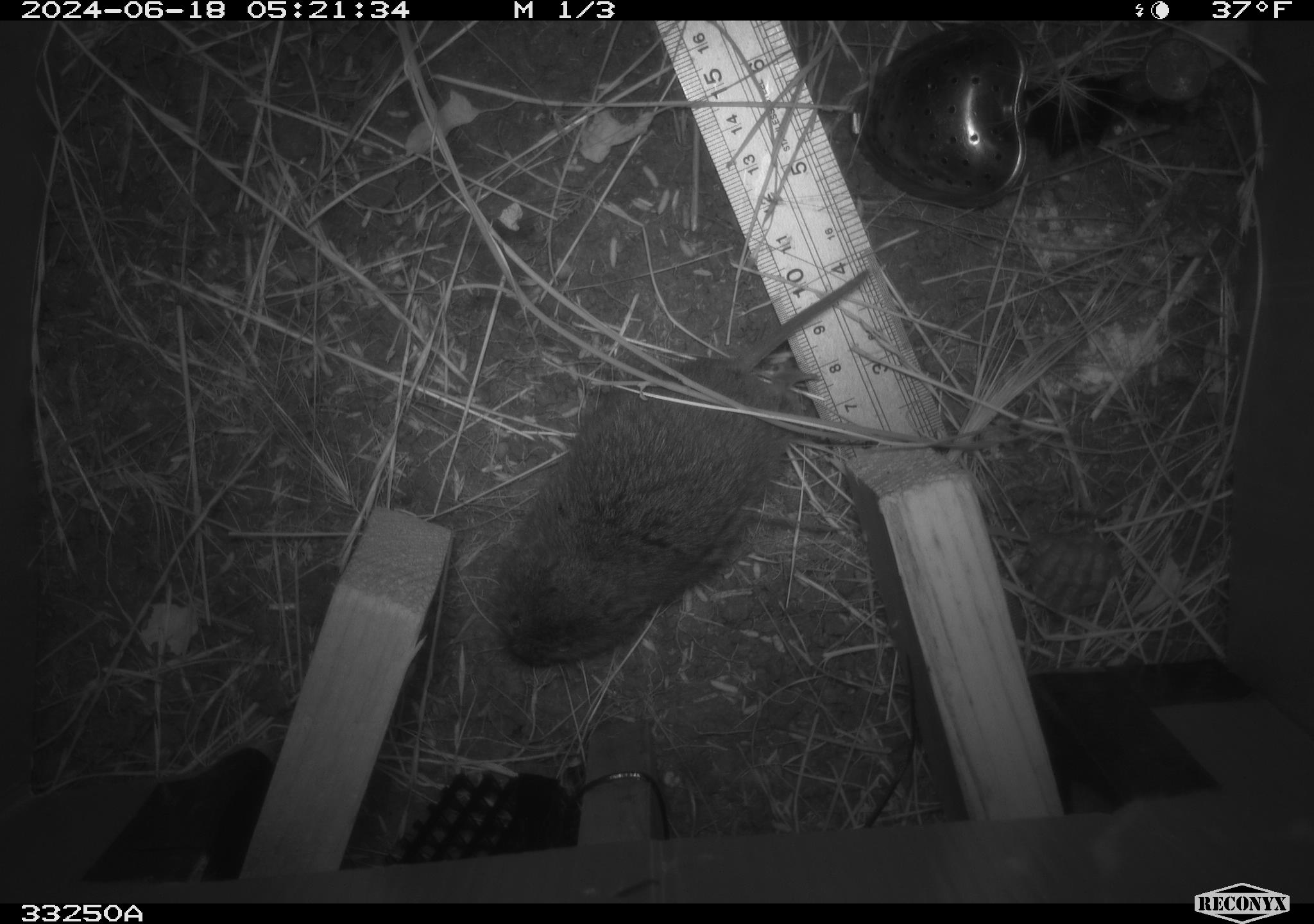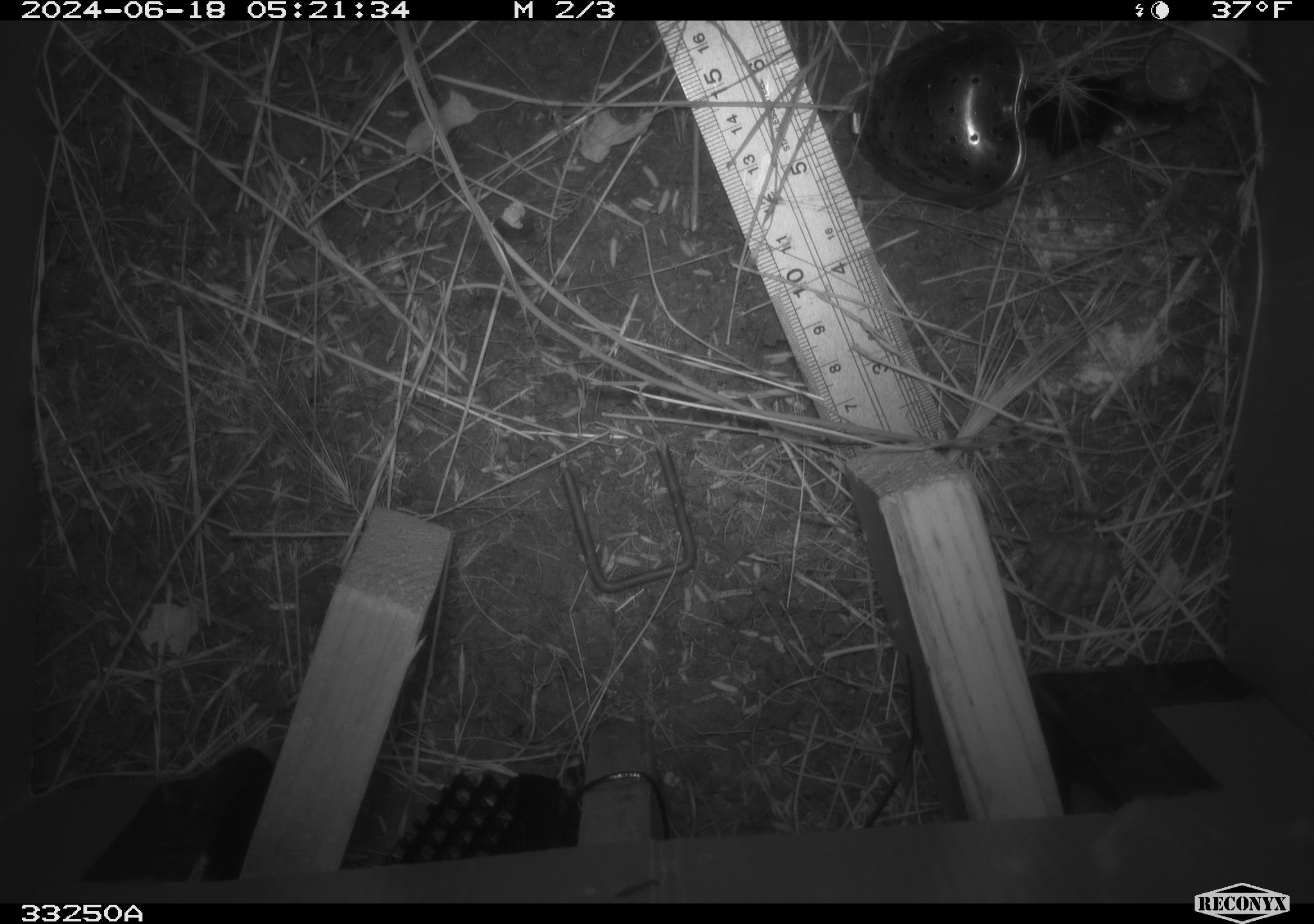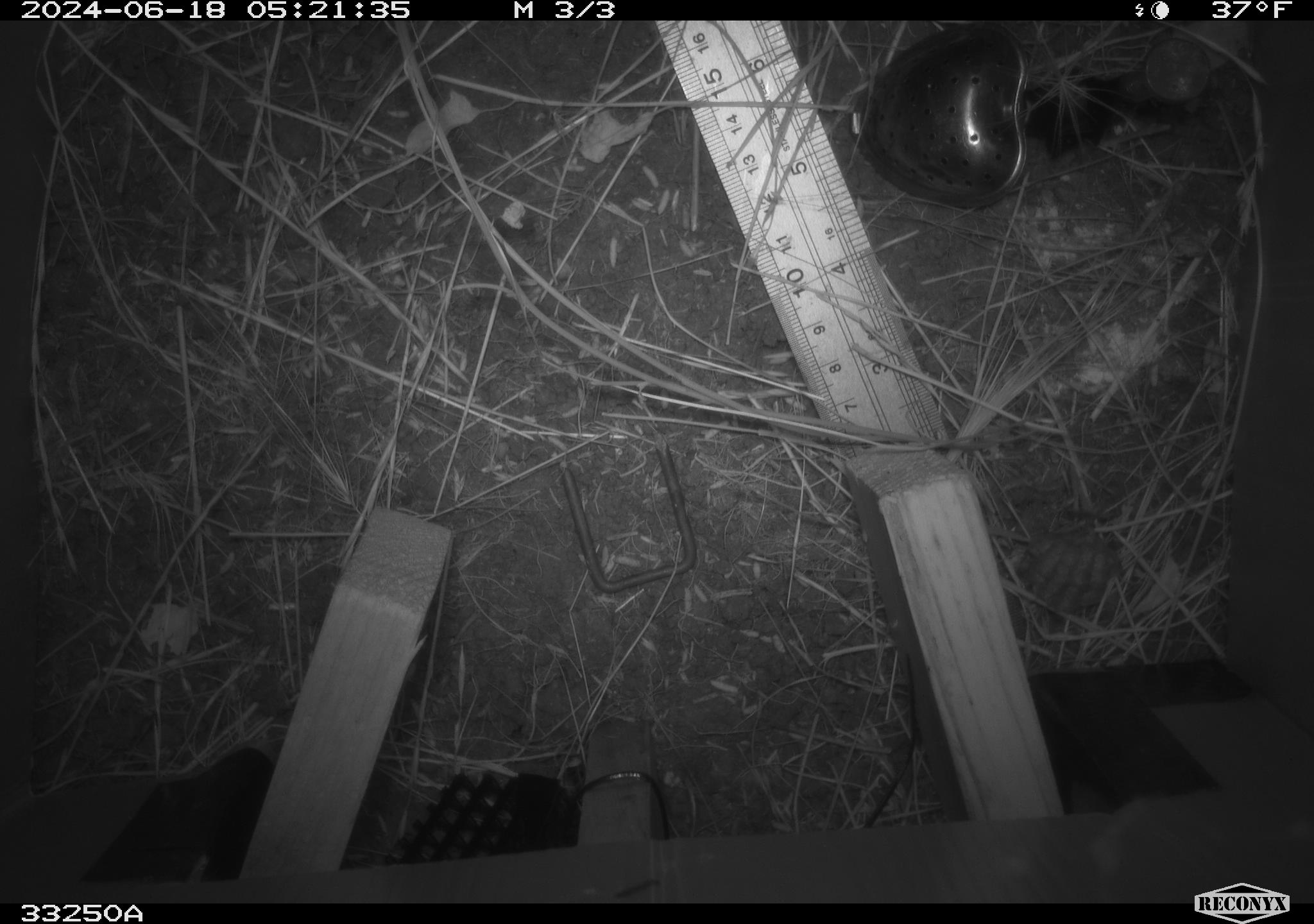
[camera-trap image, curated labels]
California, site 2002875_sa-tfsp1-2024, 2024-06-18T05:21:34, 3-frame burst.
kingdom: Animalia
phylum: Chordata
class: Mammalia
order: Rodentia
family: Cricetidae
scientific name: Arvicolinae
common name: voles, lemmings, and muskrats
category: arvicolinae subfamily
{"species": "arvicolinae subfamily (voles, lemmings, and muskrats) (Arvicolinae)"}